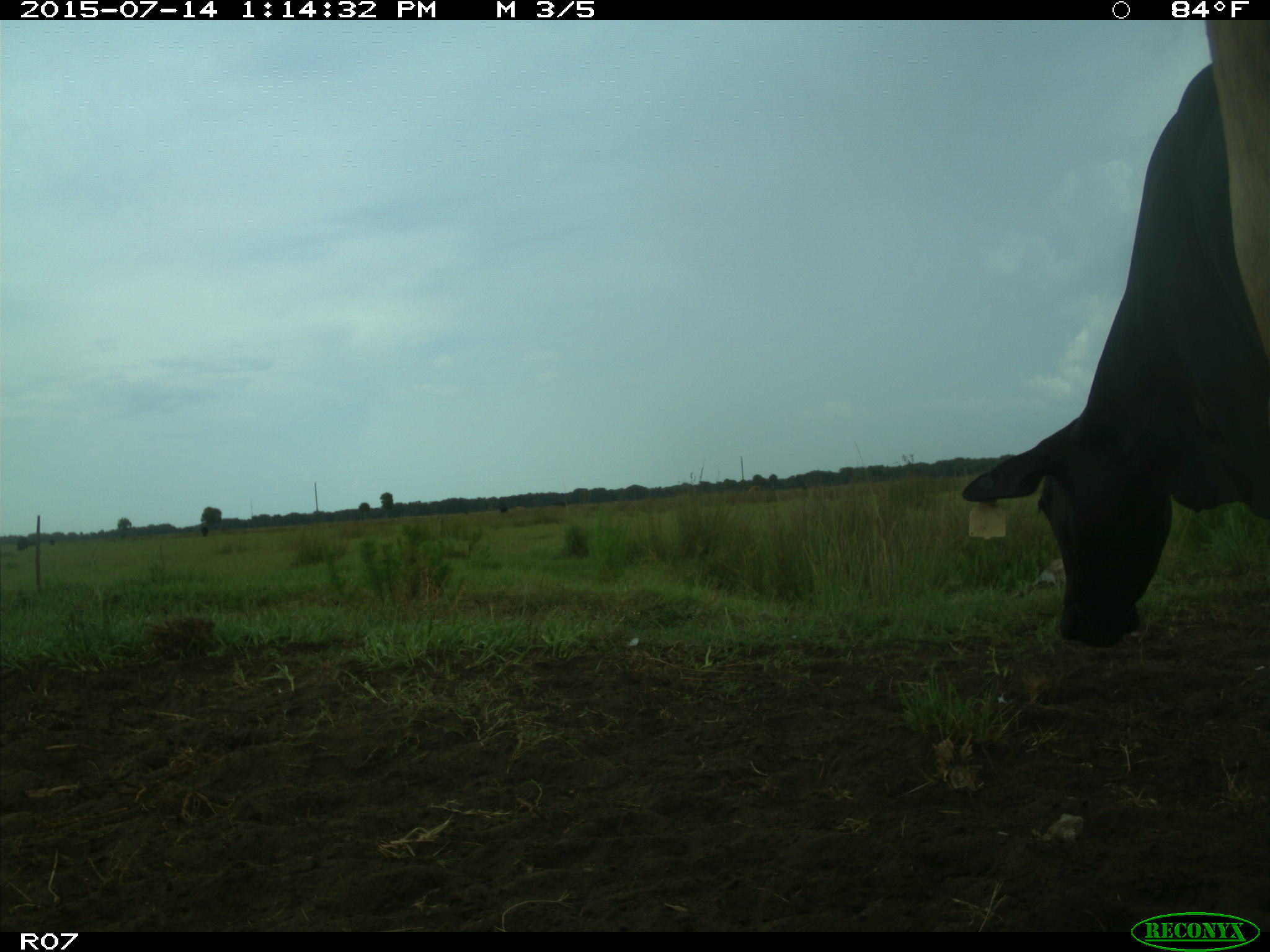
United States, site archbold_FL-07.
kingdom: Animalia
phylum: Chordata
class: Mammalia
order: Artiodactyla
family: Bovidae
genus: Bos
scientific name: Bos taurus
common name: domestic cow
Bos taurus (domestic cow).